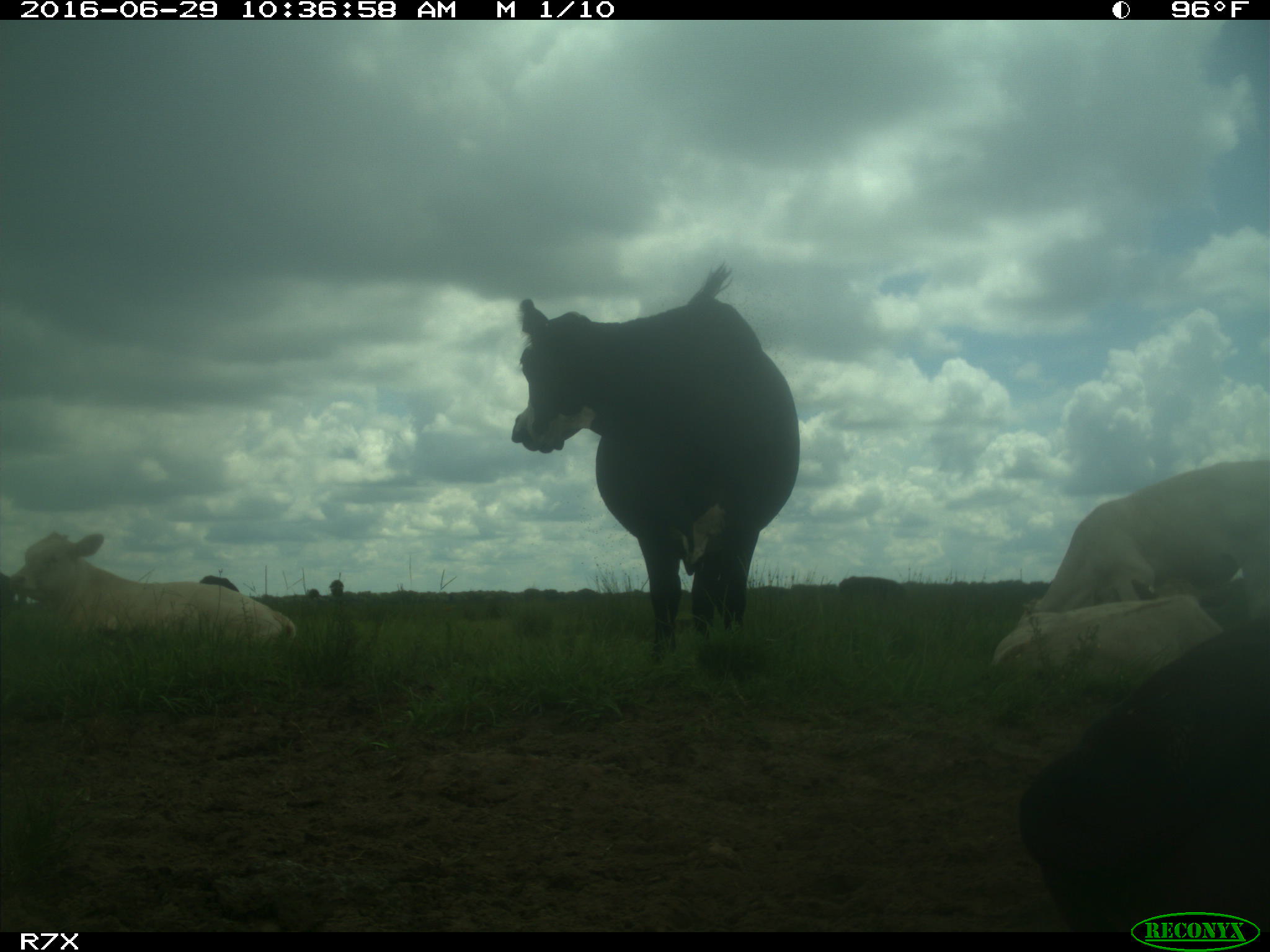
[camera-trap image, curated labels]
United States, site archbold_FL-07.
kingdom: Animalia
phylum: Chordata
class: Mammalia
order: Artiodactyla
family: Bovidae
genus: Bos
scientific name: Bos taurus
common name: domestic cow